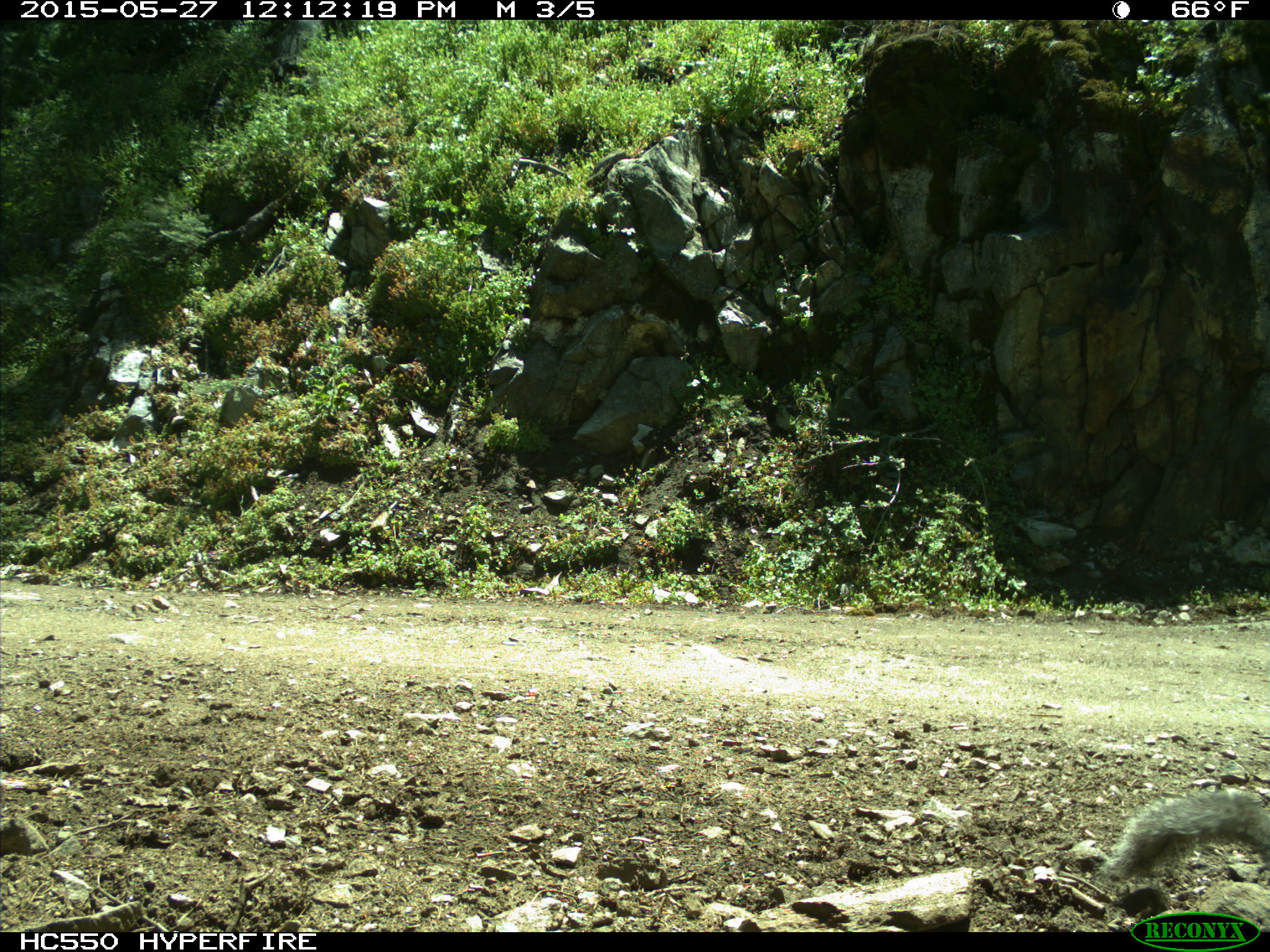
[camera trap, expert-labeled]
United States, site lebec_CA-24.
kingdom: Animalia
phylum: Chordata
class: Mammalia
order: Rodentia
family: Sciuridae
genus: Sciurus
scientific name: Sciurus carolinensis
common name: eastern gray squirrel